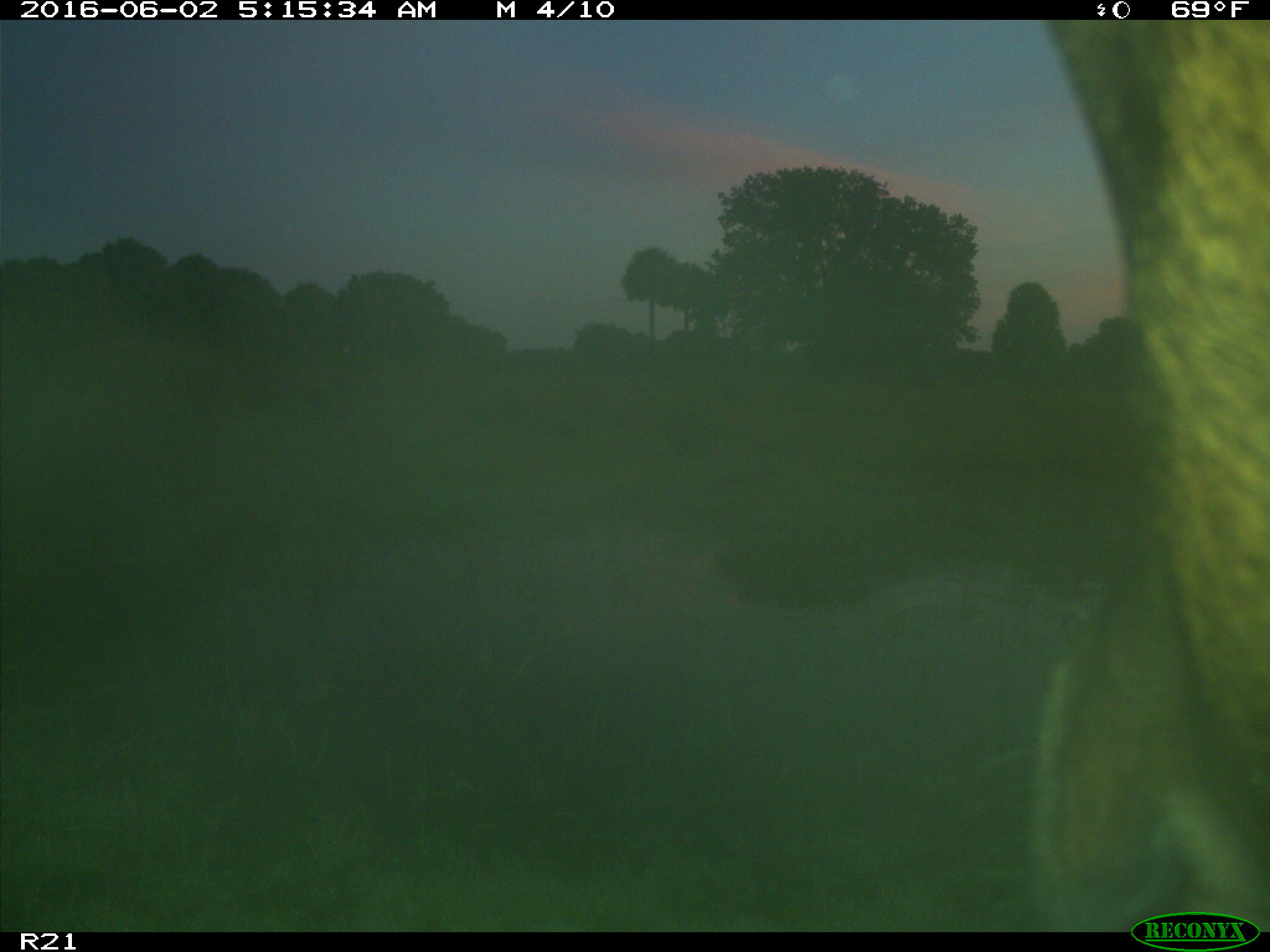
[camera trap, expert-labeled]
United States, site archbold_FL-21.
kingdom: Animalia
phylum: Chordata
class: Mammalia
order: Artiodactyla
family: Bovidae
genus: Bos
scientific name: Bos taurus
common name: domestic cow